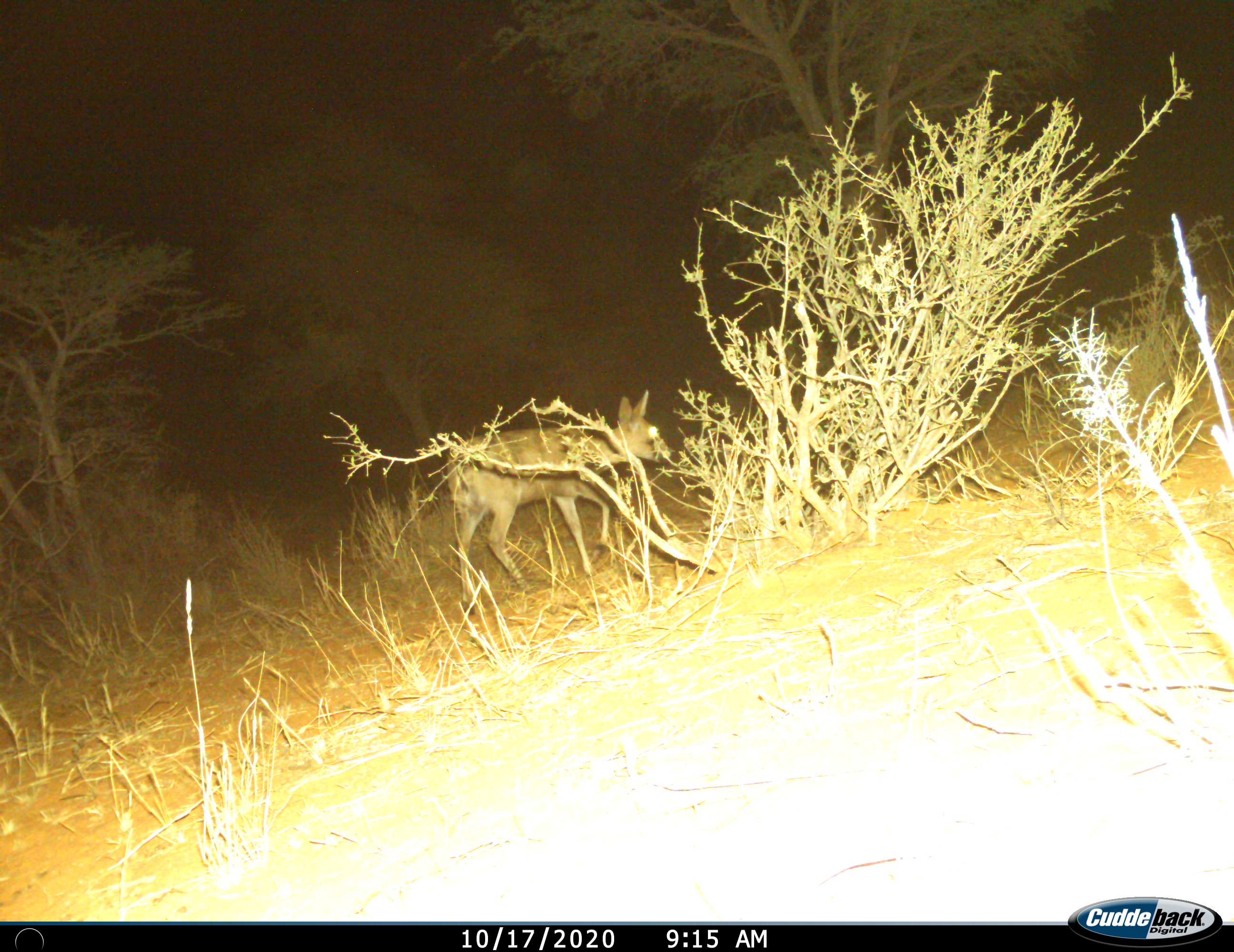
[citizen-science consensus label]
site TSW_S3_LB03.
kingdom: Animalia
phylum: Chordata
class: Mammalia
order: Artiodactyla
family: Bovidae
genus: Sylvicapra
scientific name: Sylvicapra grimmia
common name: common duiker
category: duikercommongrey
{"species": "duikercommongrey (common duiker) (Sylvicapra grimmia)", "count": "1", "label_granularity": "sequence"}